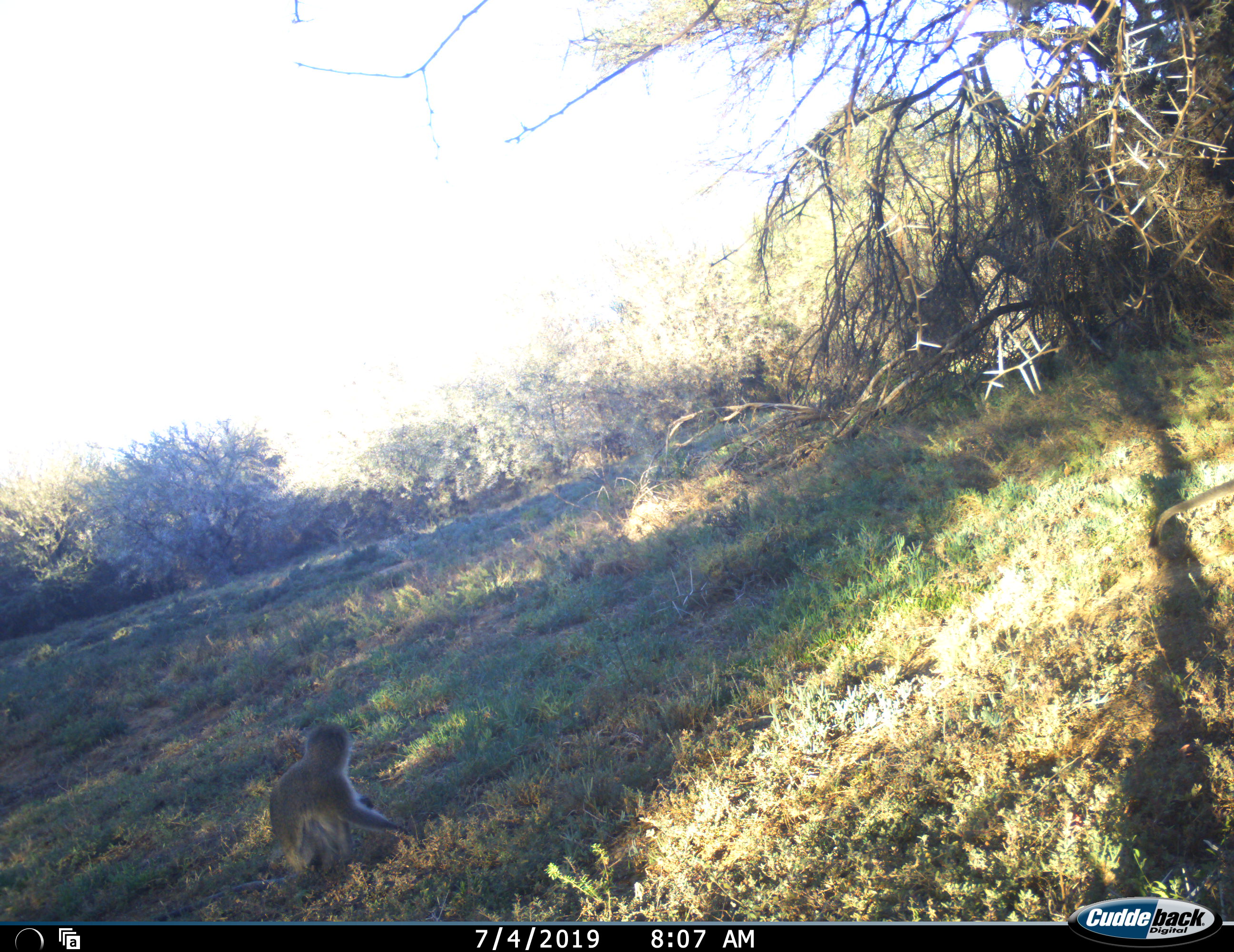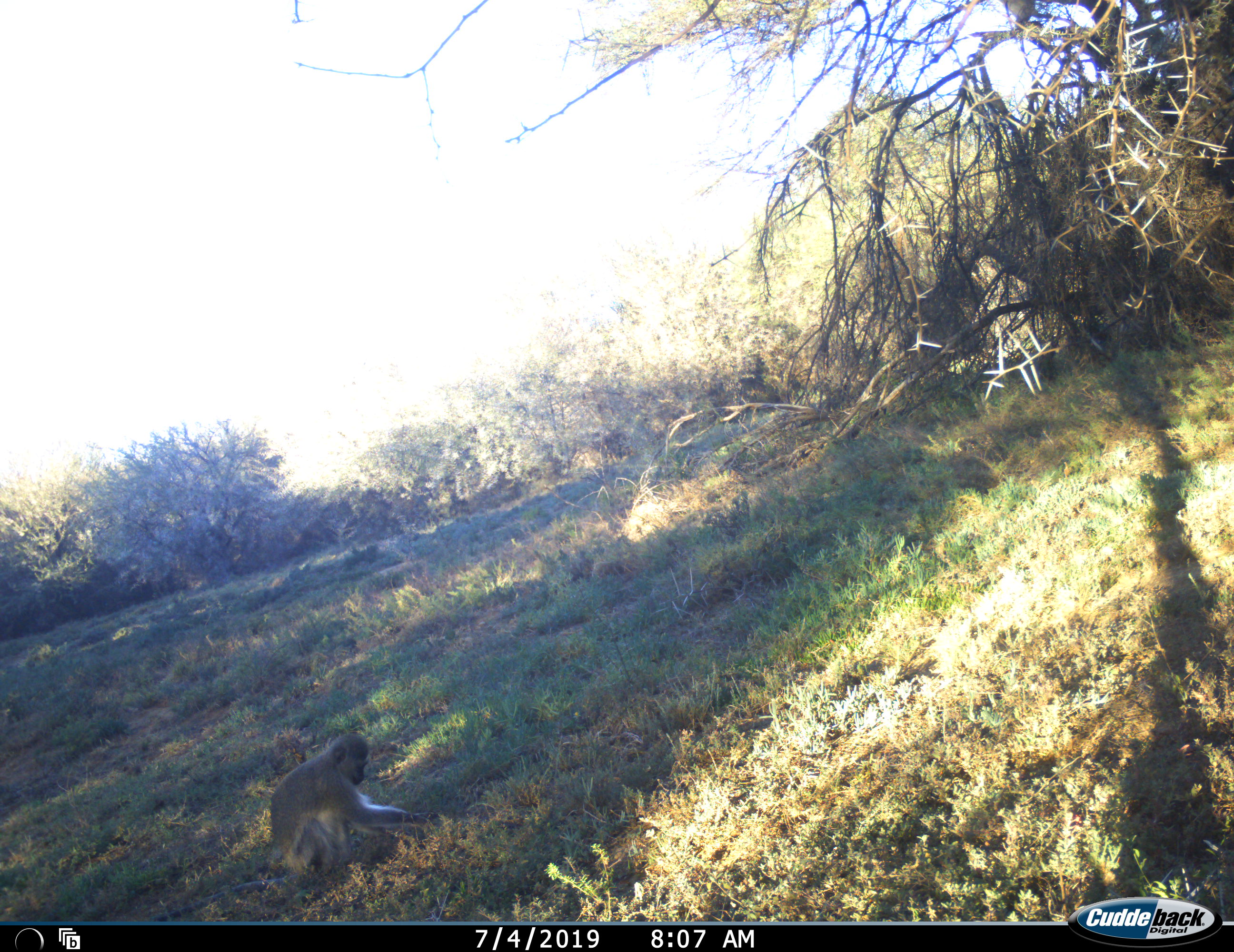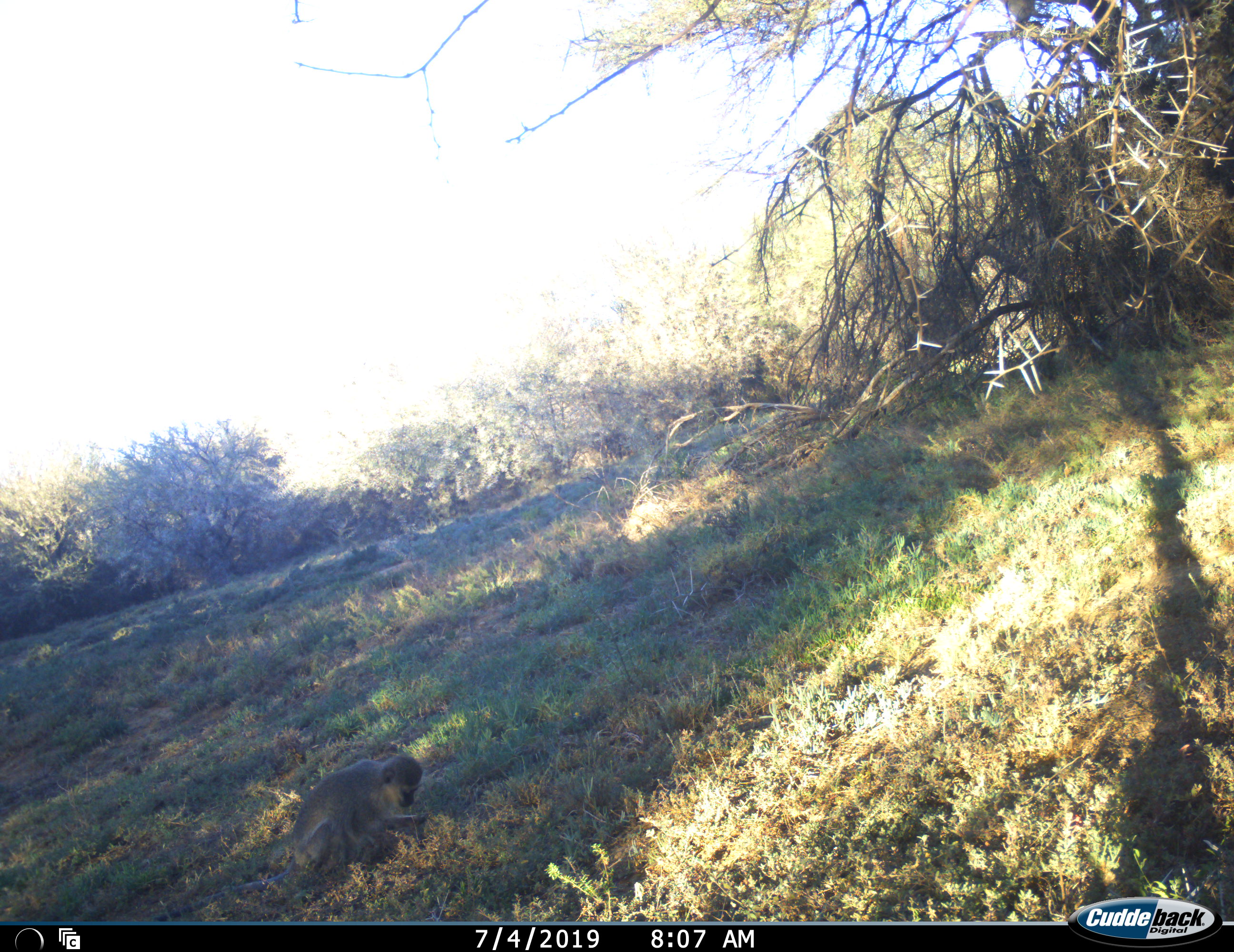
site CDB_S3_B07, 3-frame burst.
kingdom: Animalia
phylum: Chordata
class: Mammalia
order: Primates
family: Cercopithecidae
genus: Chlorocebus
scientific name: Chlorocebus pygerythrus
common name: vervet monkey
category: monkeyvervet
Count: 2.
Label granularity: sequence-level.